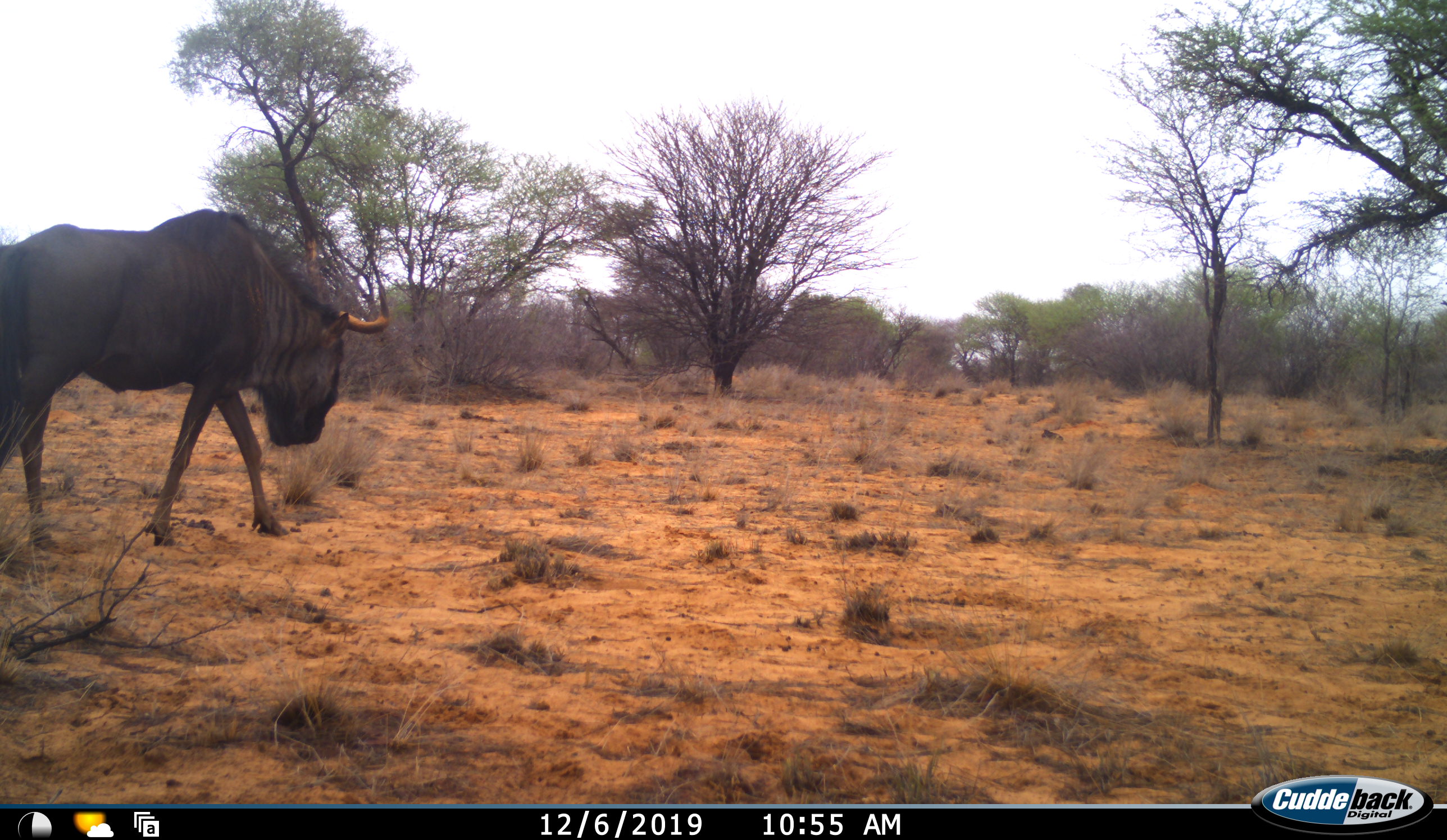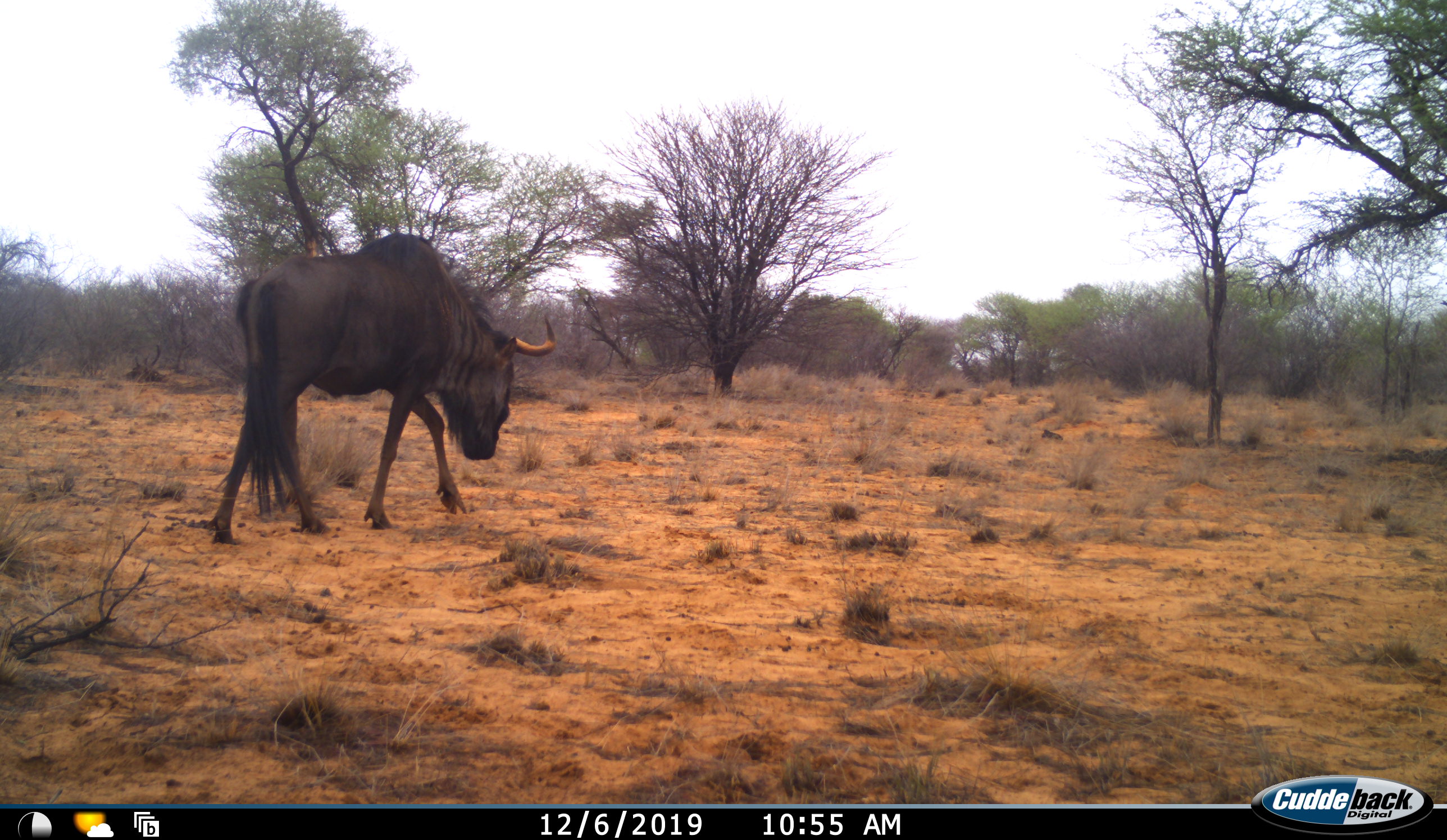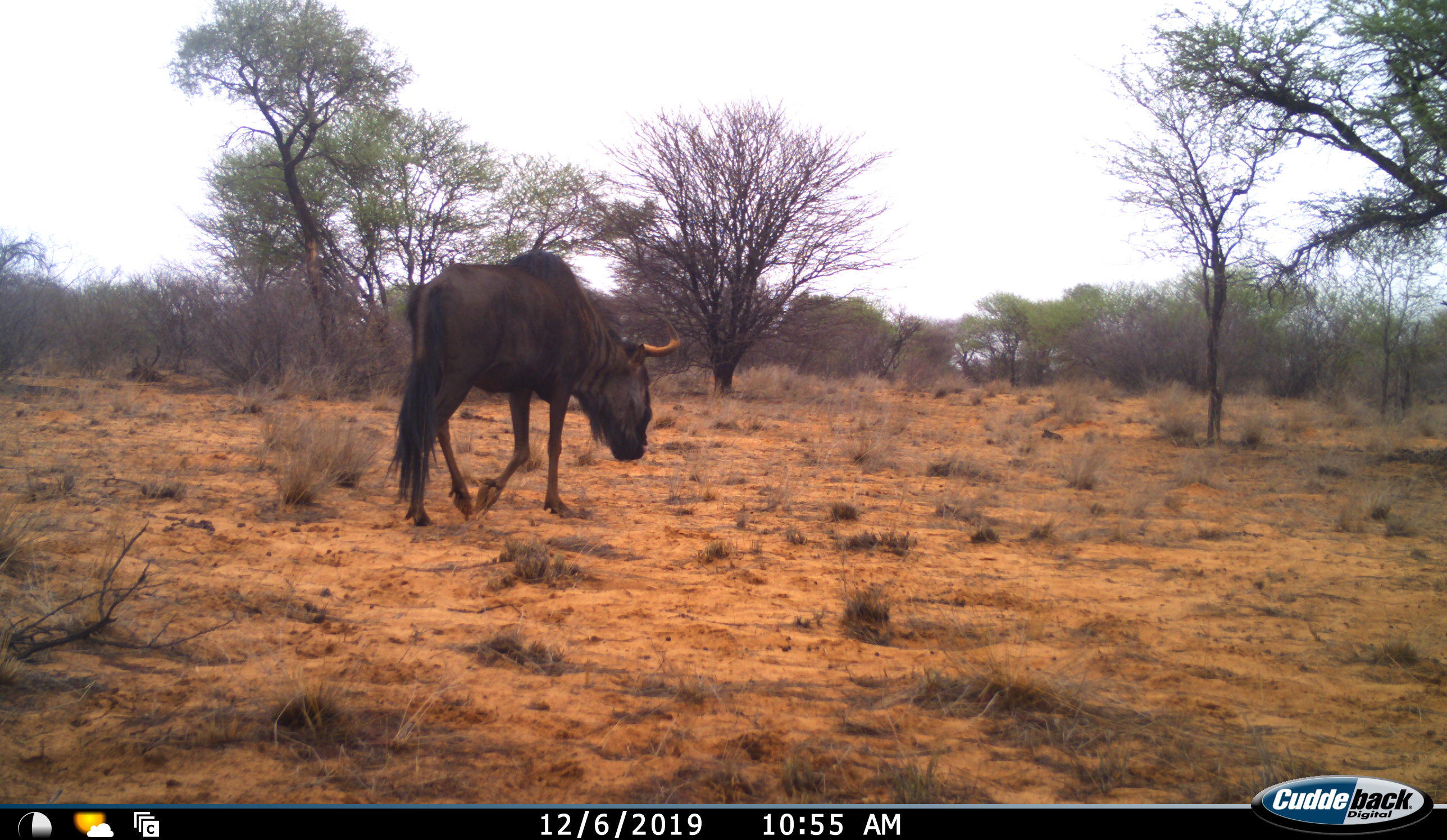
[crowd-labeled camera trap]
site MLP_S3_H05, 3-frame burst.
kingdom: Animalia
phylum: Chordata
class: Mammalia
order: Artiodactyla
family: Bovidae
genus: Connochaetes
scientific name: Connochaetes taurinus taurinus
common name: blue wildebeest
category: wildebeestblue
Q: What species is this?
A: Wildebeestblue (blue wildebeest) (Connochaetes taurinus taurinus).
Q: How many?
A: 1.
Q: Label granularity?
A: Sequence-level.